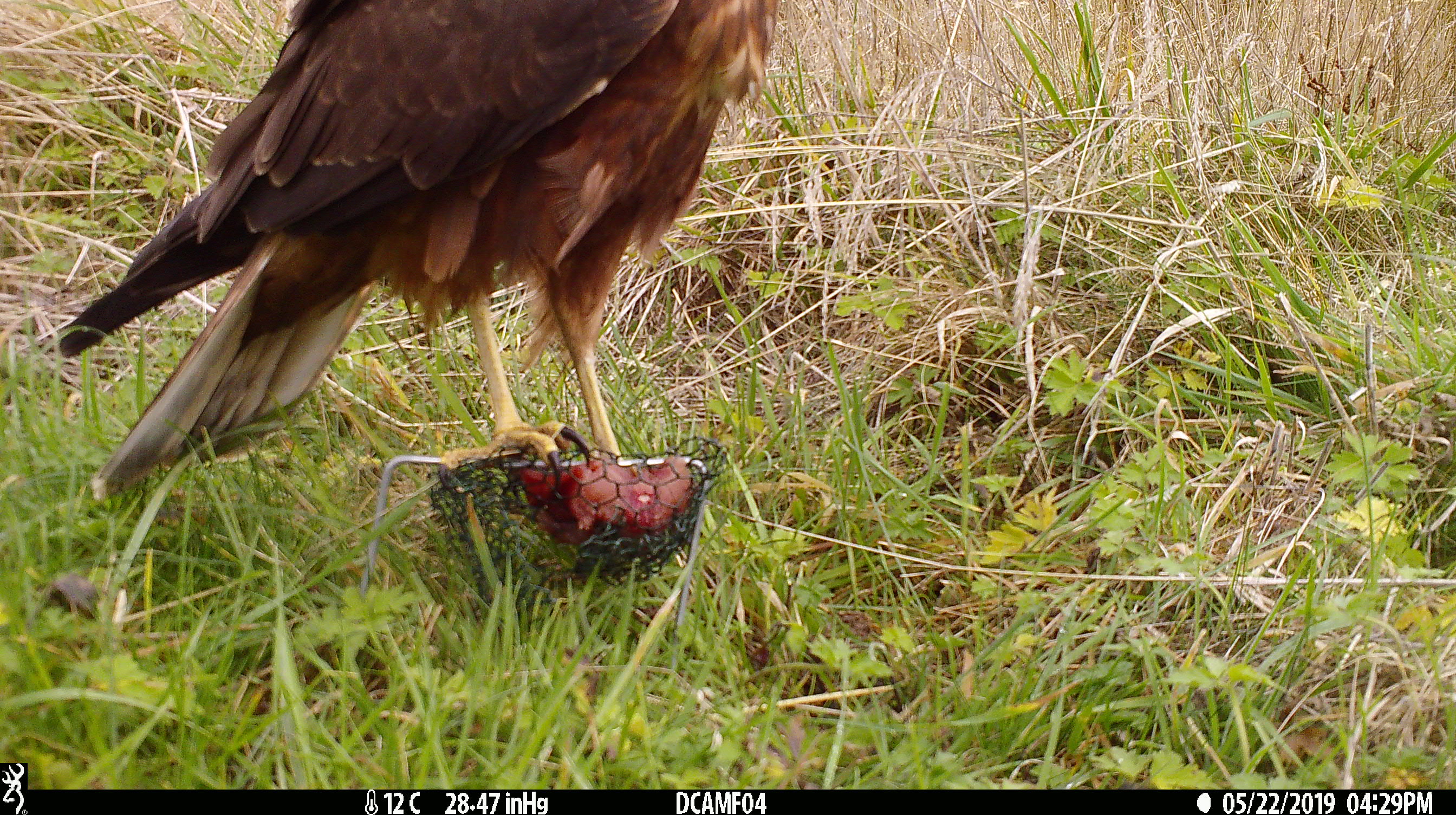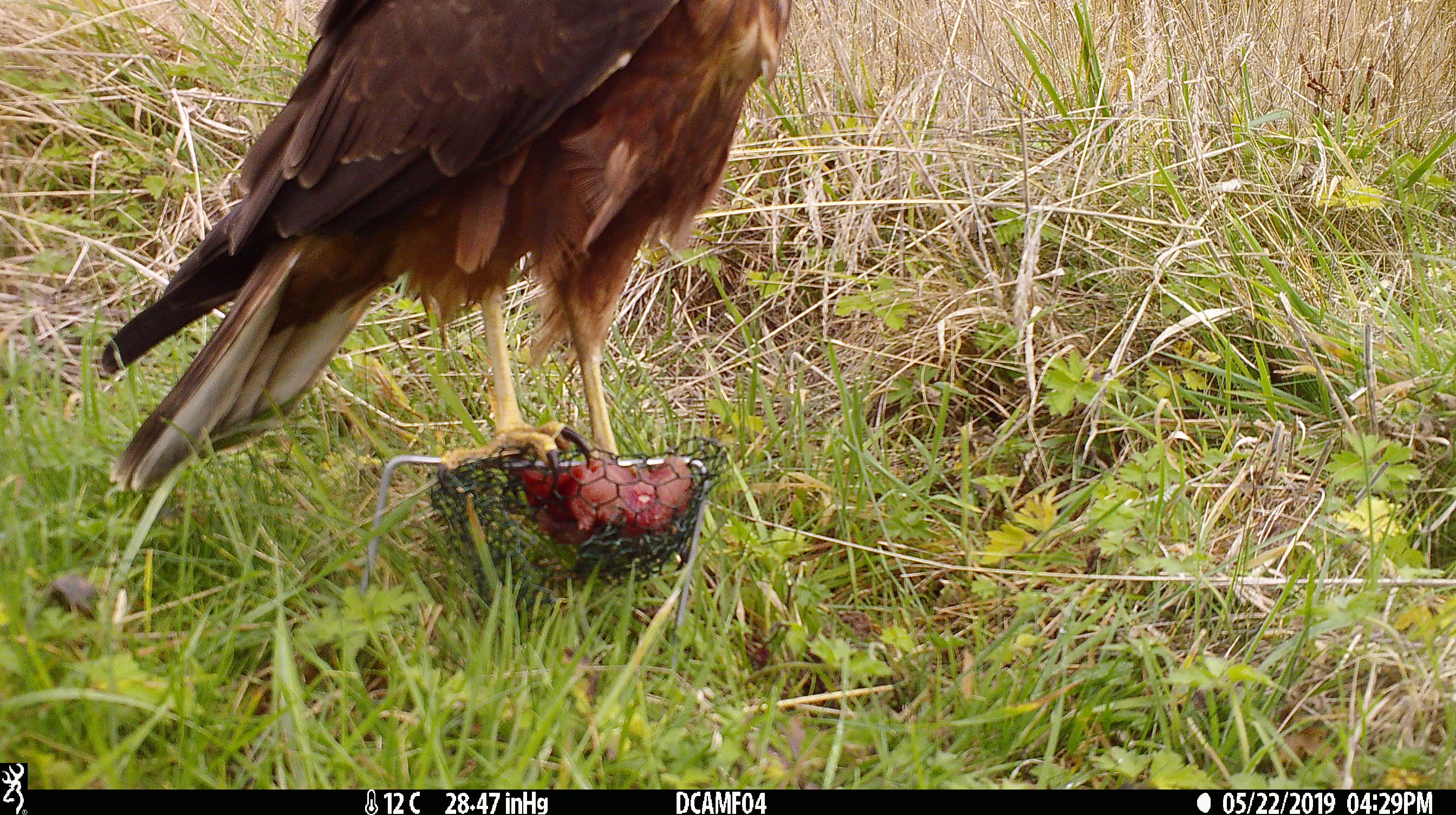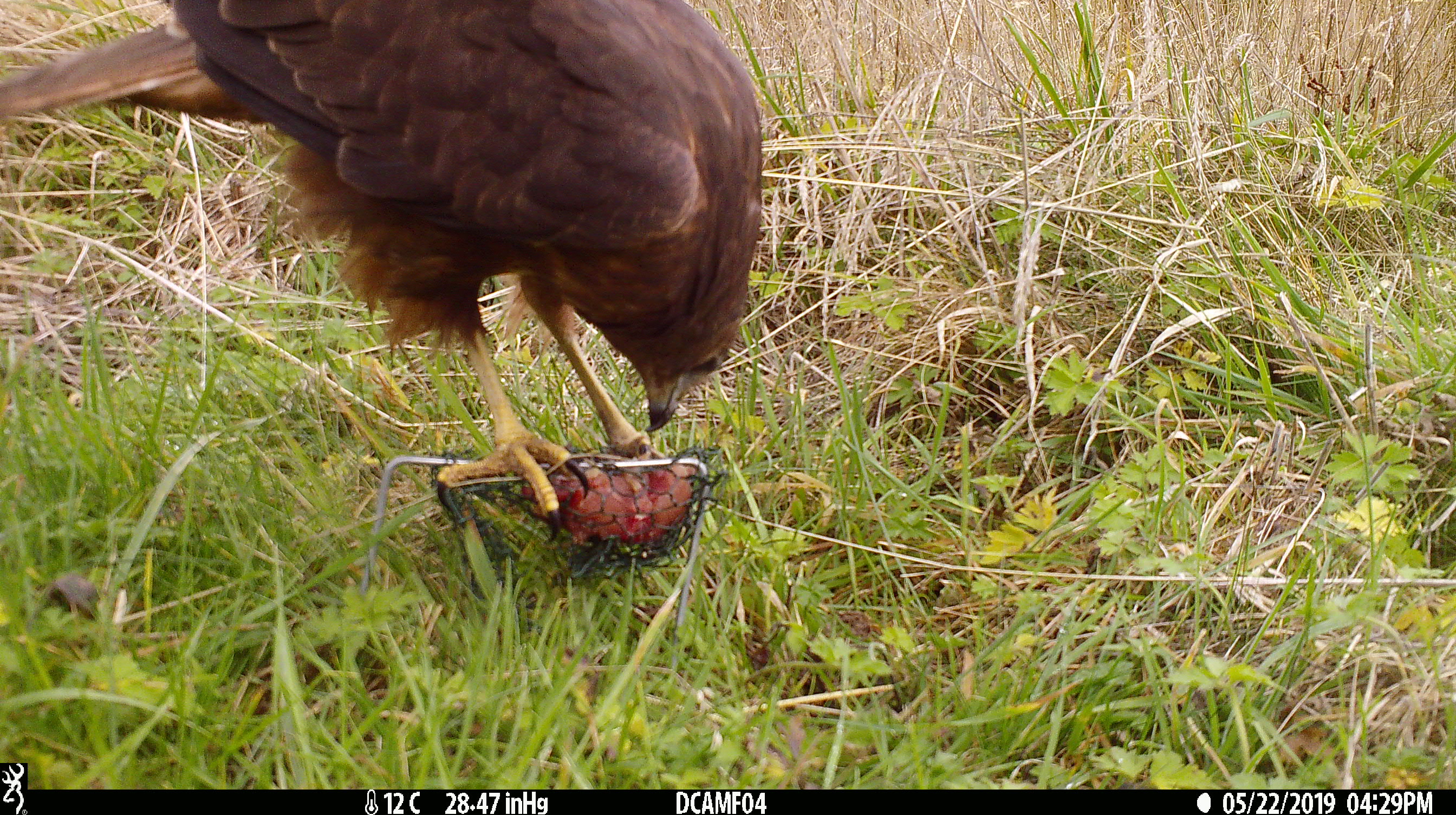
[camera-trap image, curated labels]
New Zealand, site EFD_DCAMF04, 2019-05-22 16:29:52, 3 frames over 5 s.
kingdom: Animalia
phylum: Chordata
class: Aves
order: Accipitriformes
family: Accipitridae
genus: Circus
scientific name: Circus approximans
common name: swamp harrier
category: harrier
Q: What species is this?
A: Harrier (swamp harrier) (Circus approximans).